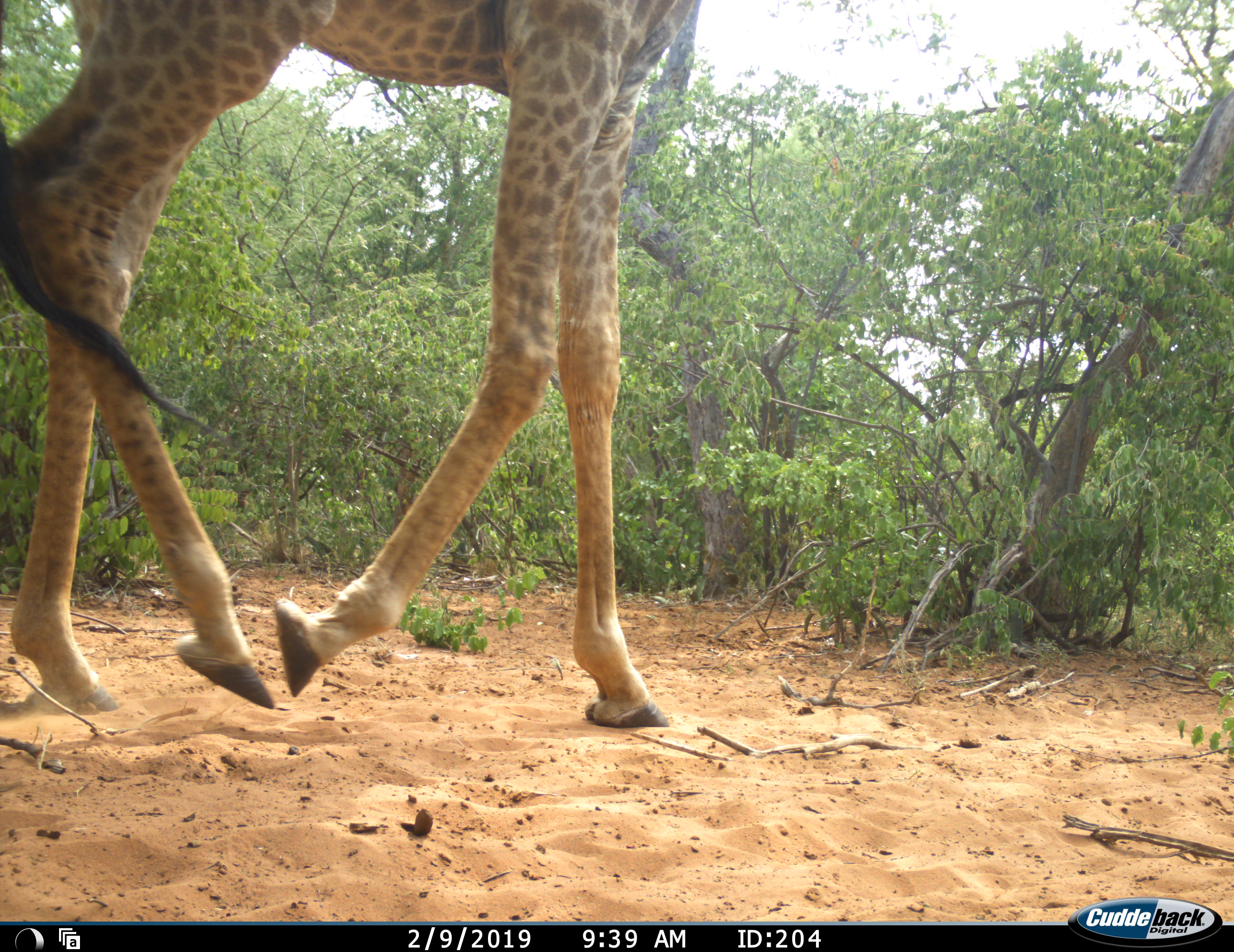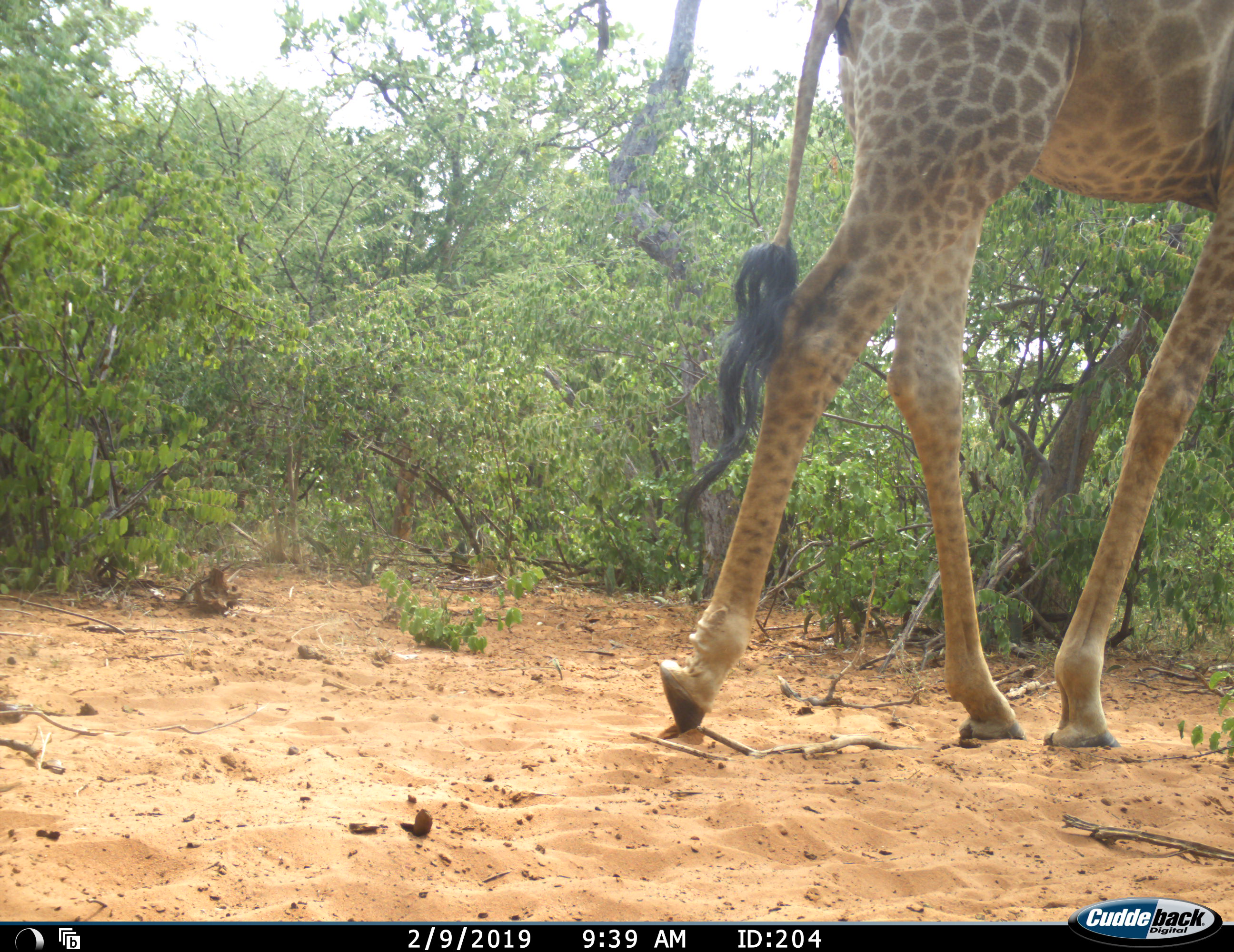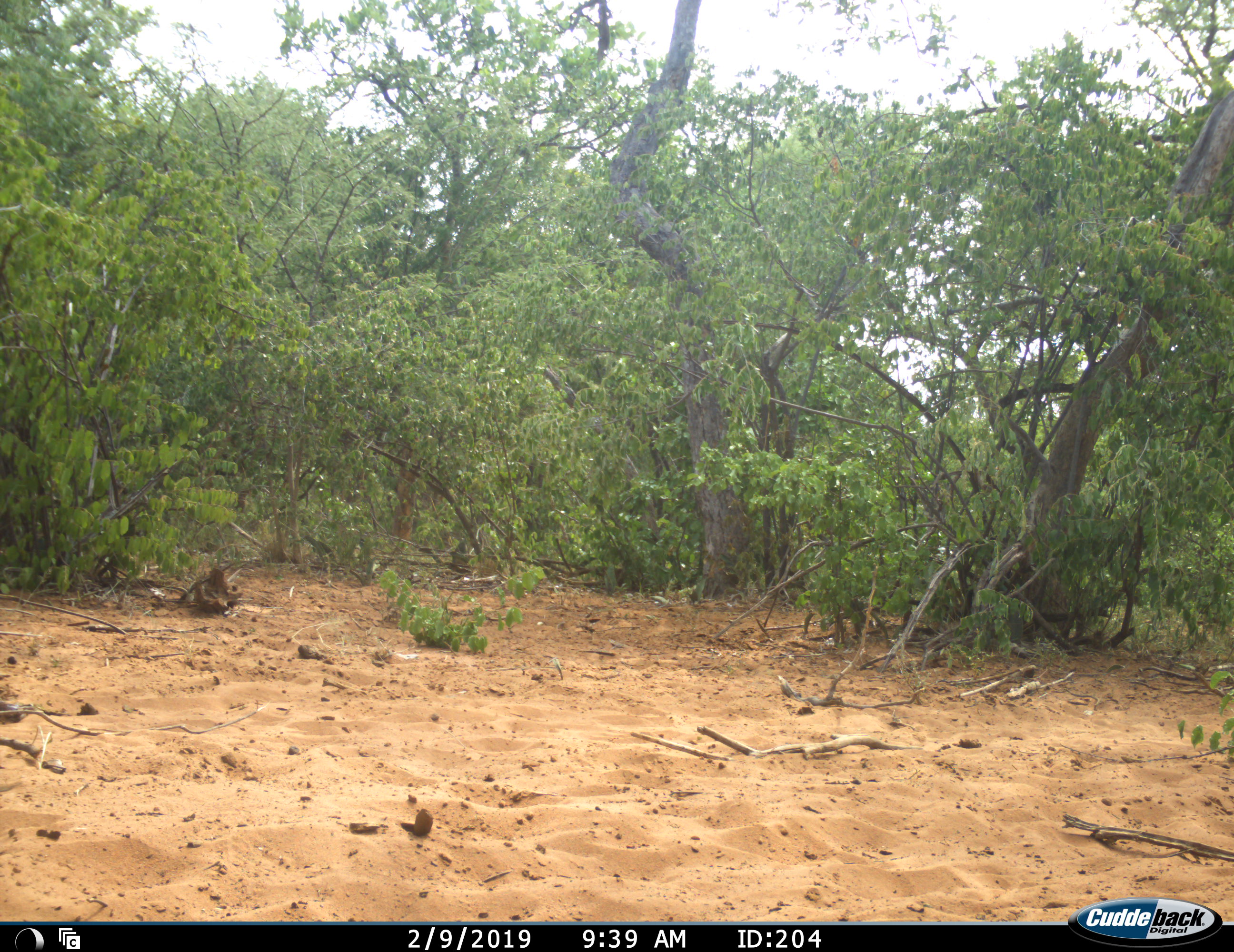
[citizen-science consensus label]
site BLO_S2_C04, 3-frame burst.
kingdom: Animalia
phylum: Chordata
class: Mammalia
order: Artiodactyla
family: Giraffidae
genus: Giraffa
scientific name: Giraffa camelopardalis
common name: giraffe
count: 1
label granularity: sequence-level